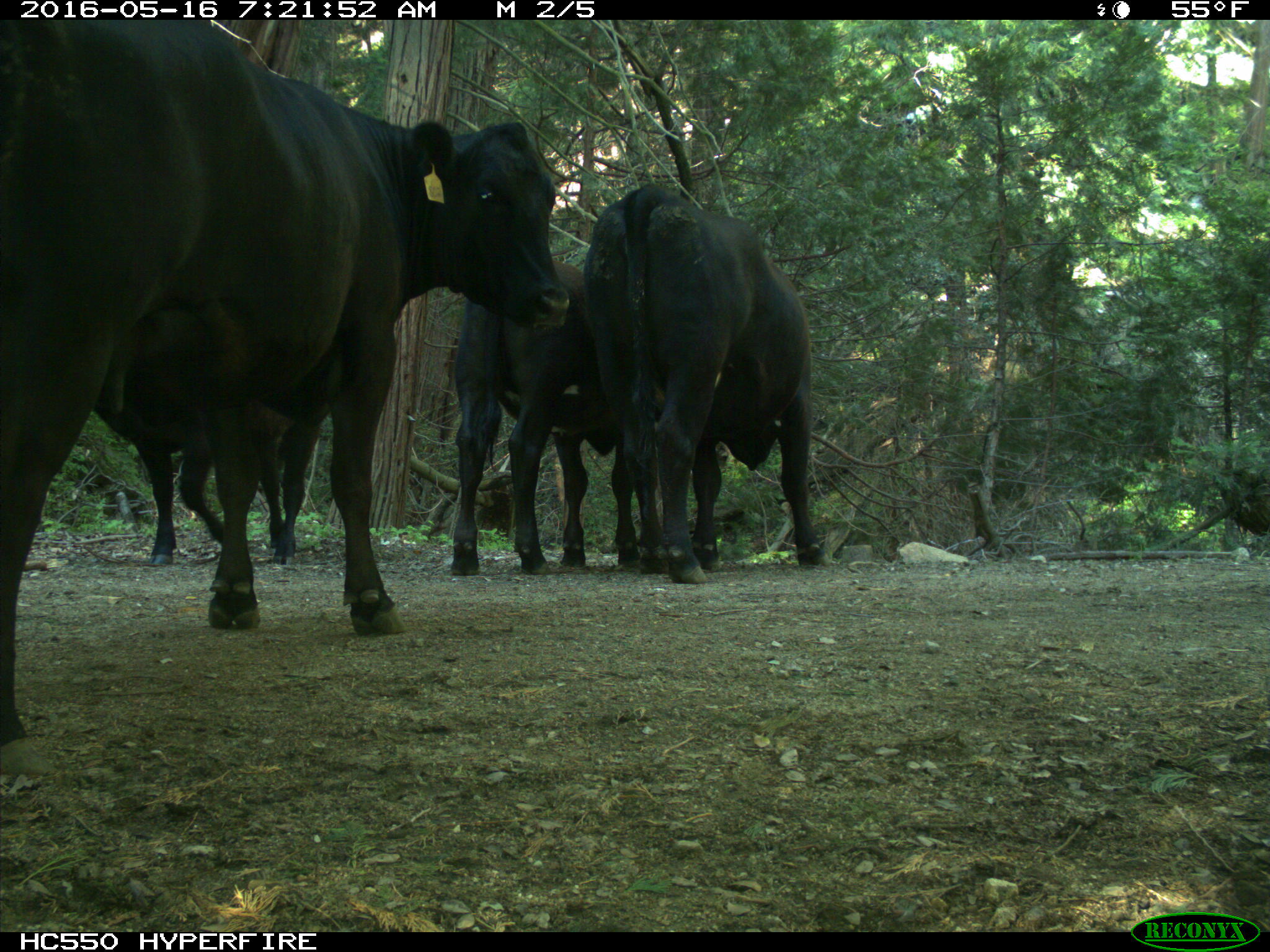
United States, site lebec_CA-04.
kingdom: Animalia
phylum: Chordata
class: Mammalia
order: Artiodactyla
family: Bovidae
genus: Bos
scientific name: Bos taurus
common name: domestic cow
Bos taurus (domestic cow).